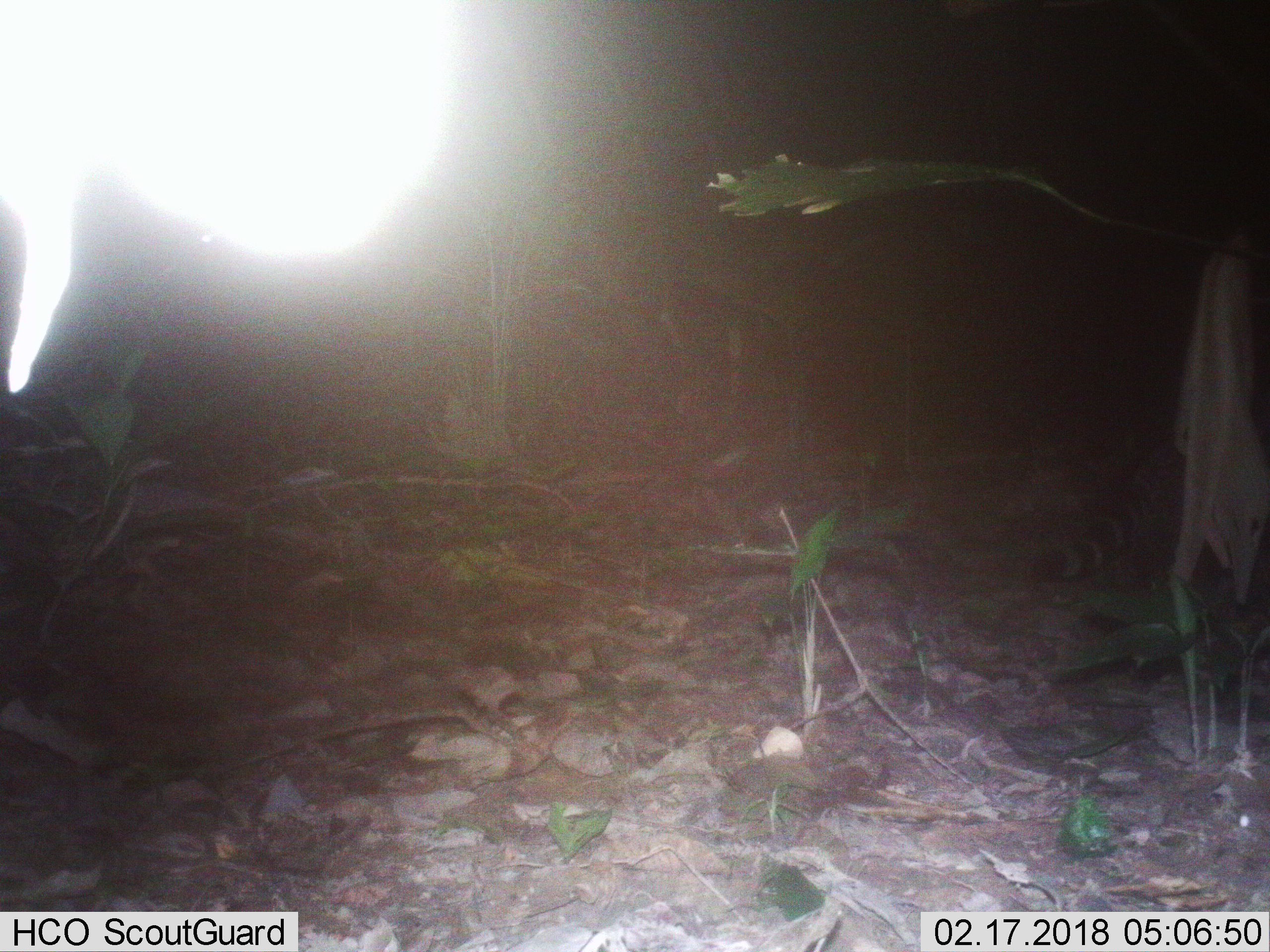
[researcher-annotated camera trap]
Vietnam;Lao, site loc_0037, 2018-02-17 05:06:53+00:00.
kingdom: Animalia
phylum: Chordata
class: Mammalia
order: Carnivora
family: Viverridae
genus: Viverra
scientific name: Viverra zibetha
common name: large indian civet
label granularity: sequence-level